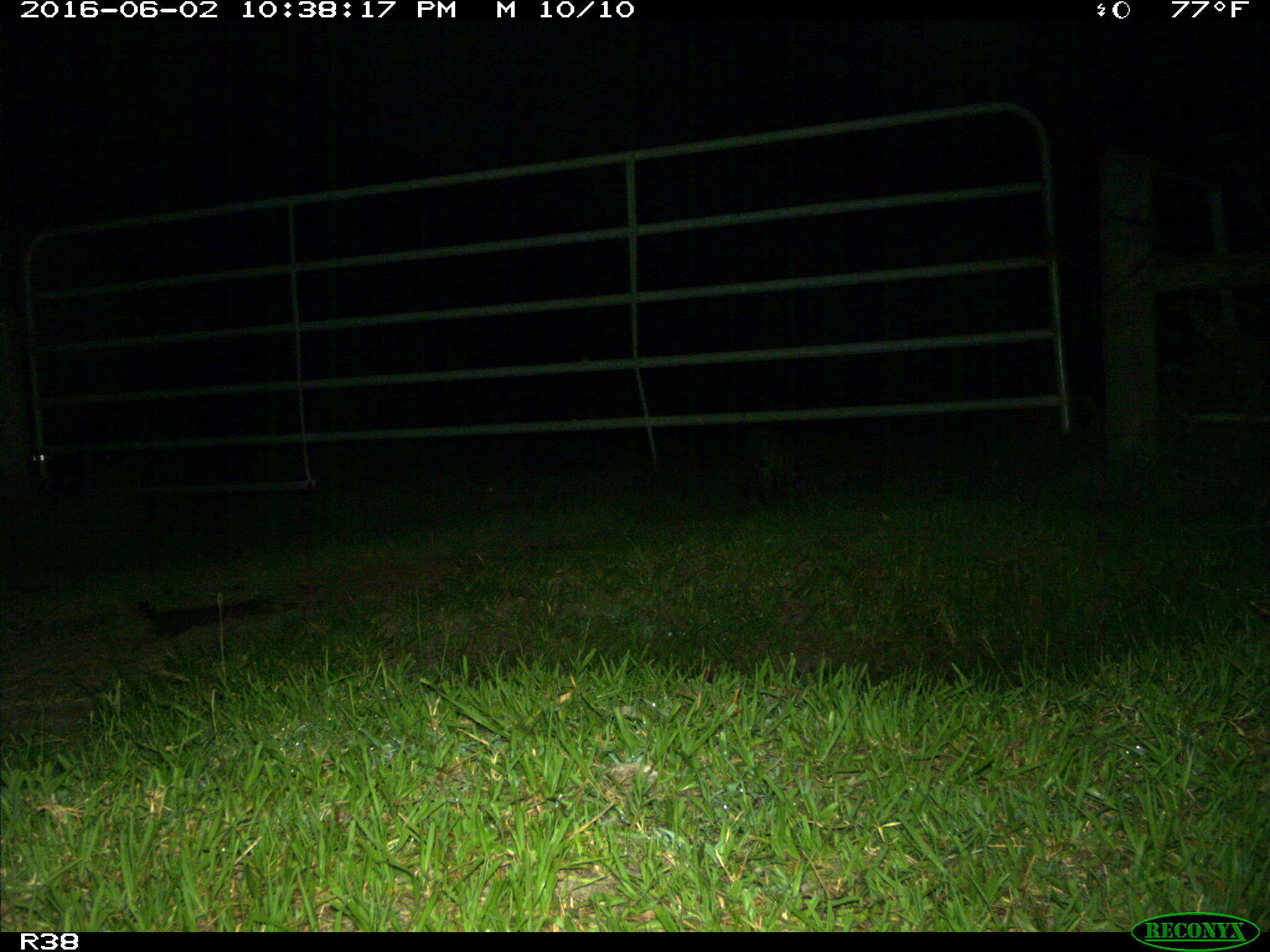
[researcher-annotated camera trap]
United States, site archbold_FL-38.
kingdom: Animalia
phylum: Chordata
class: Mammalia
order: Carnivora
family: Procyonidae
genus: Procyon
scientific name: Procyon lotor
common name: common raccoon